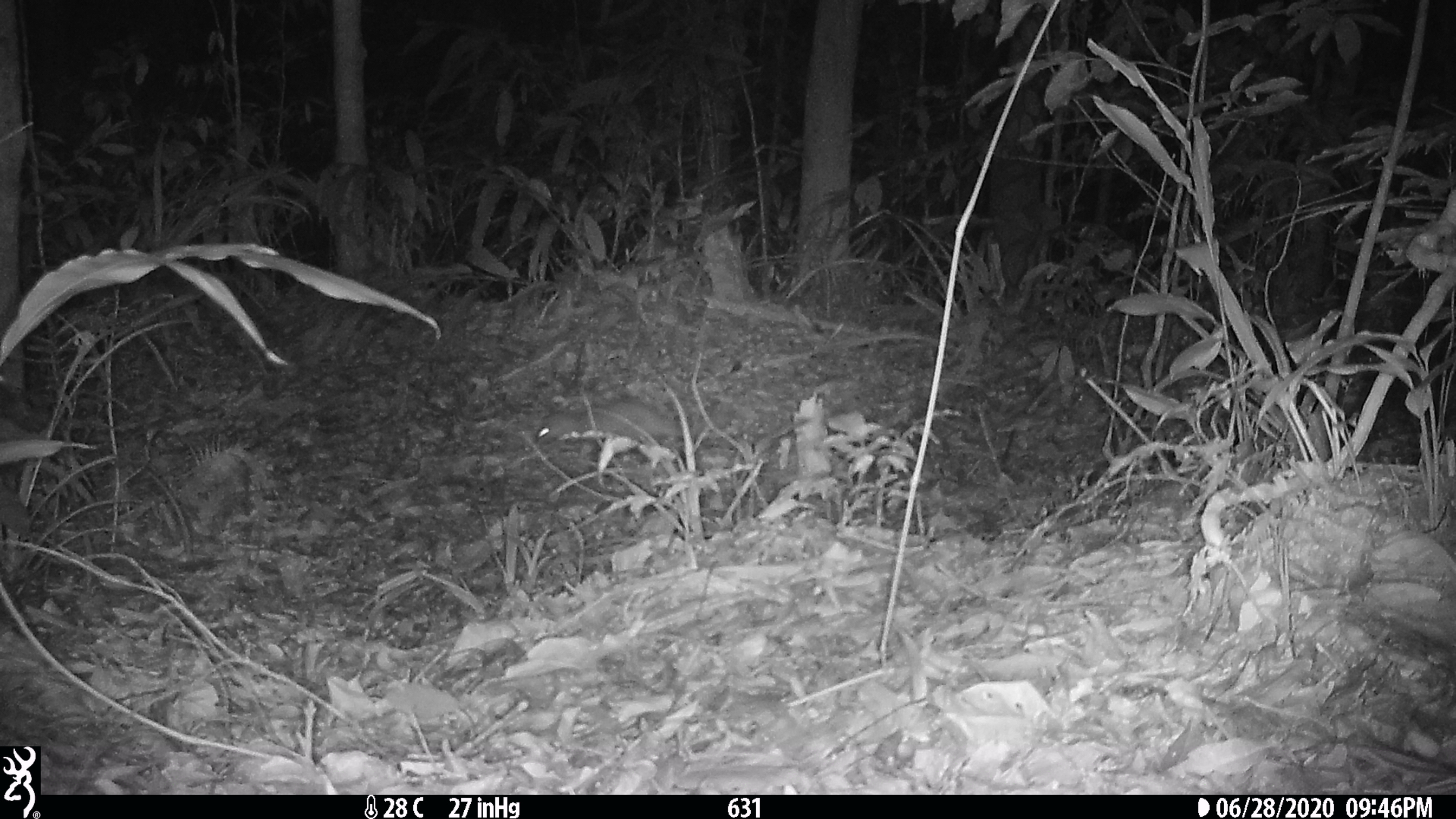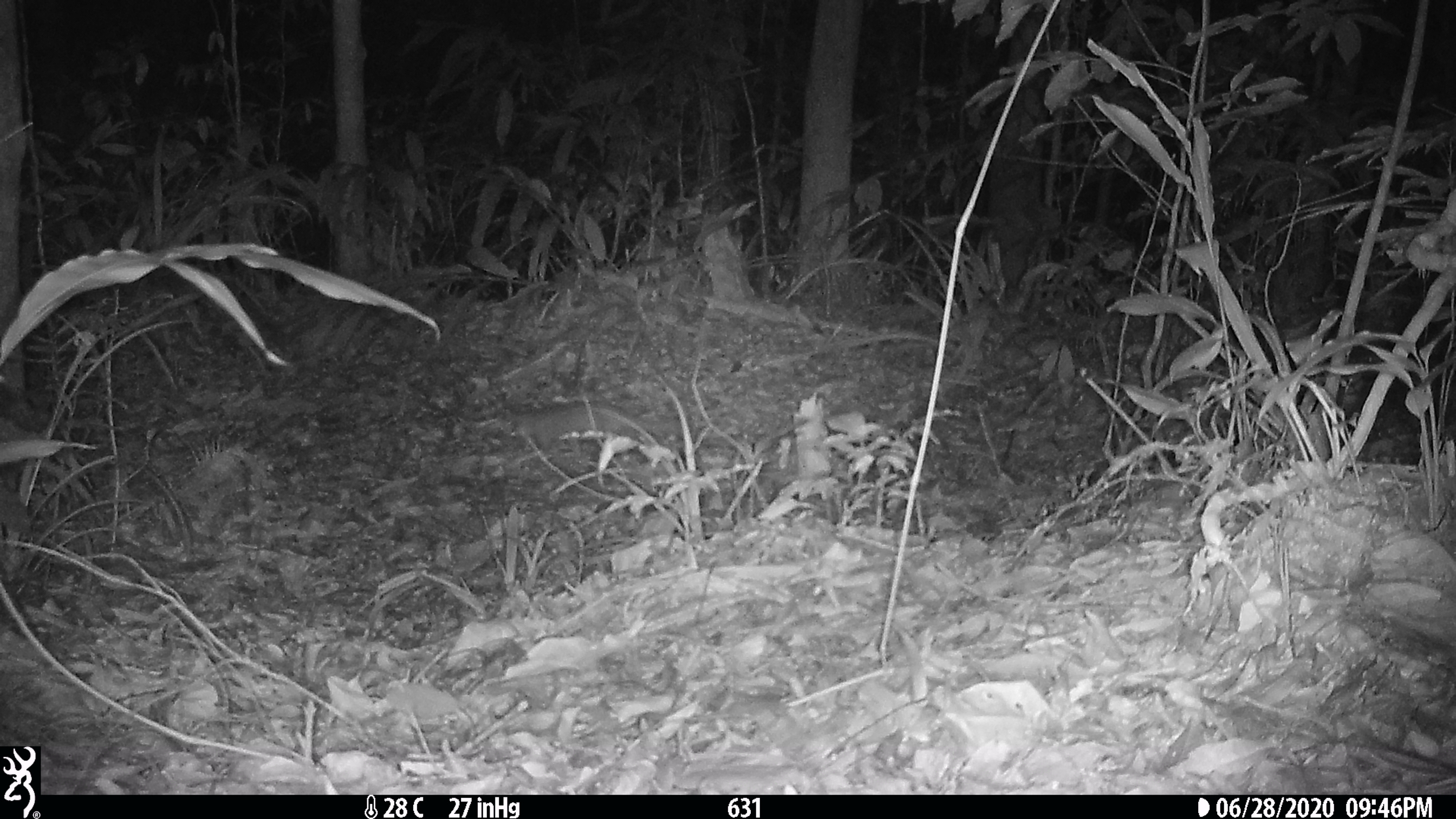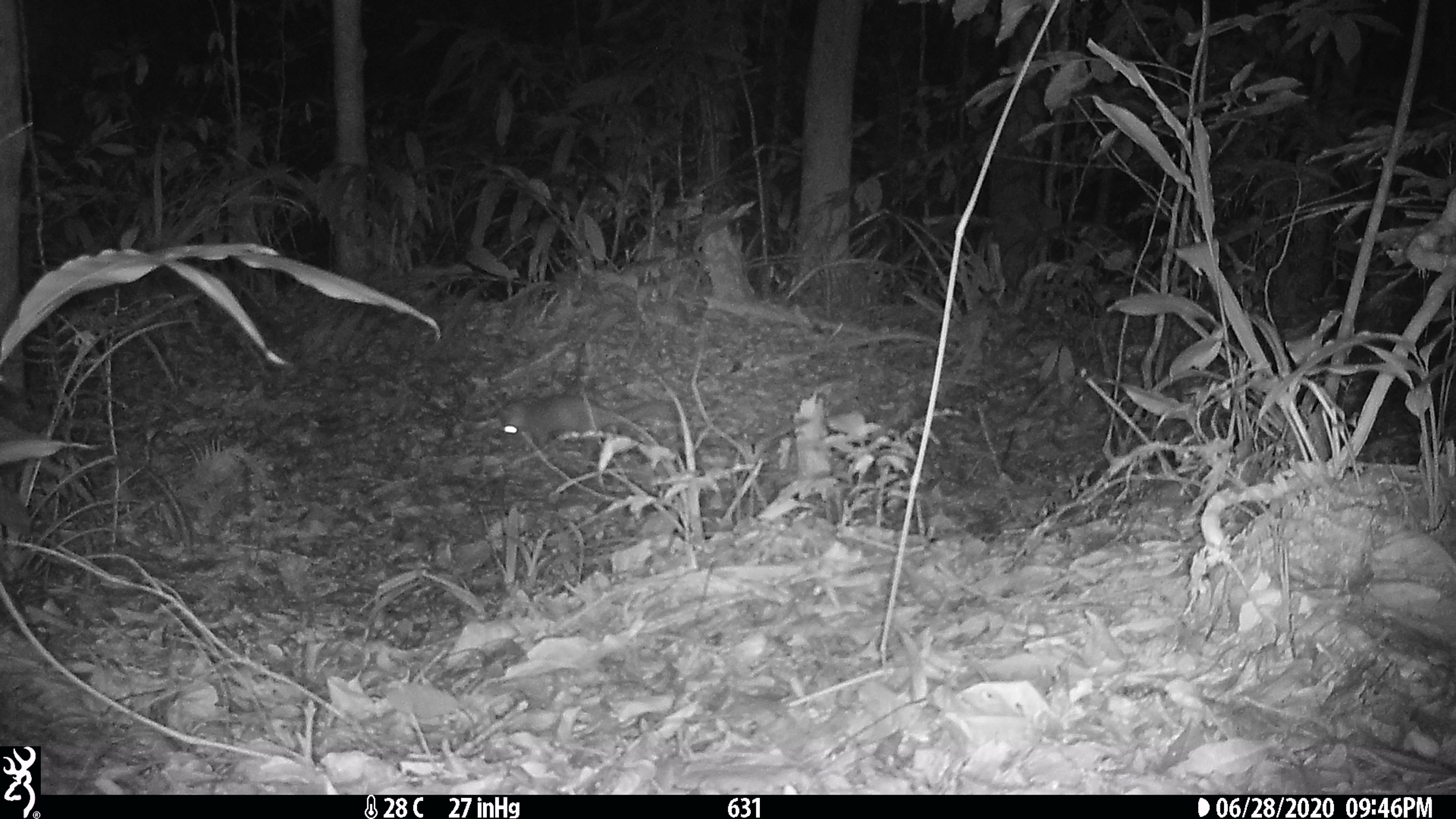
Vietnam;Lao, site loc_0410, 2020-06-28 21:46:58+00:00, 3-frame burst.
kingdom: Animalia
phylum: Chordata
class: Mammalia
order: Carnivora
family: Mustelidae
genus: Melogale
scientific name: Melogale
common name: ferret badger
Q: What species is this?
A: Ferret badger (Melogale).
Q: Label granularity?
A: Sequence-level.